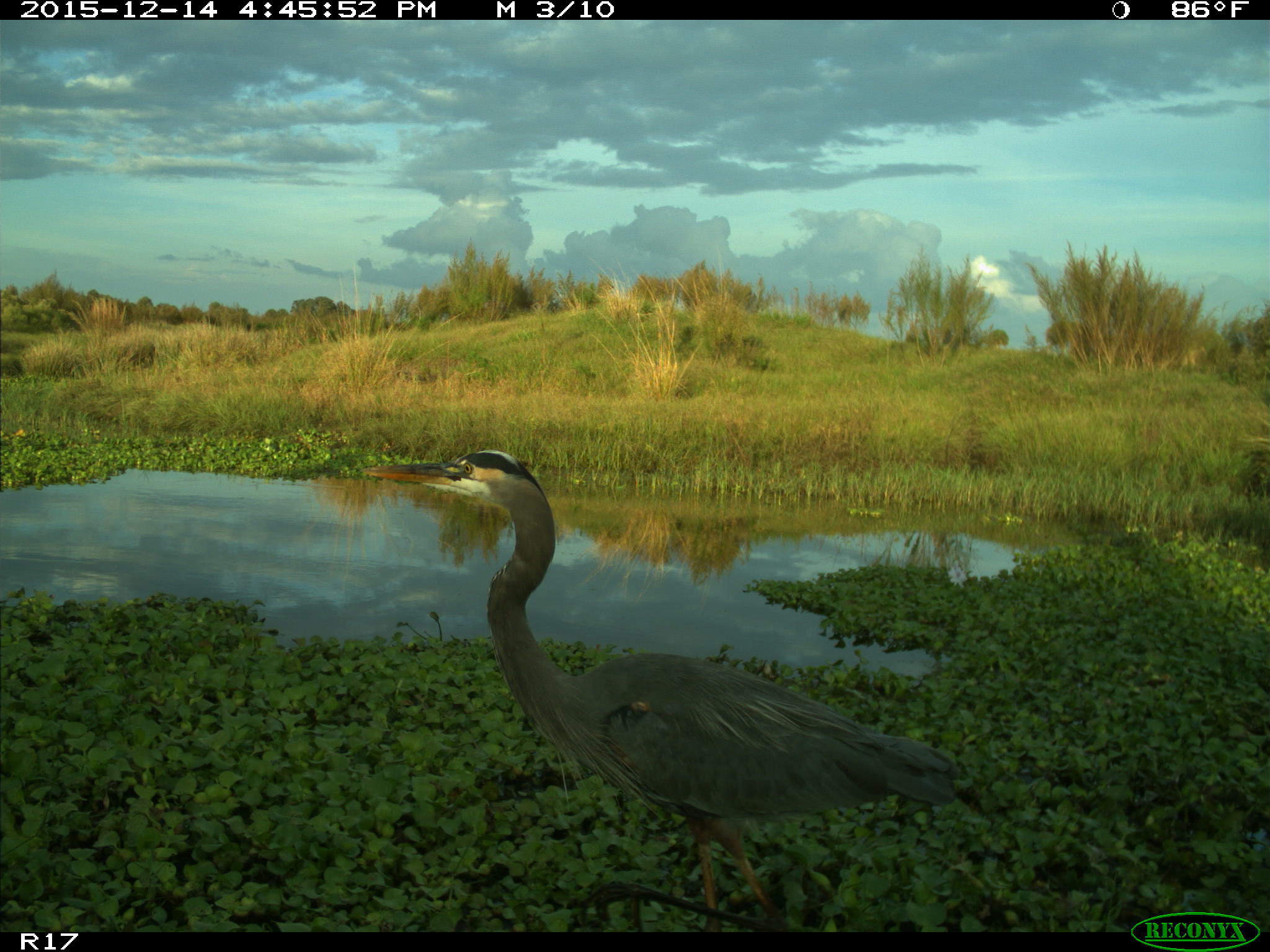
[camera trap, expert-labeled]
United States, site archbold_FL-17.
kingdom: Animalia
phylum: Chordata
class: Aves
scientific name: Aves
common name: birds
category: unidentified bird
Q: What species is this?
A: Unidentified bird (birds) (Aves).